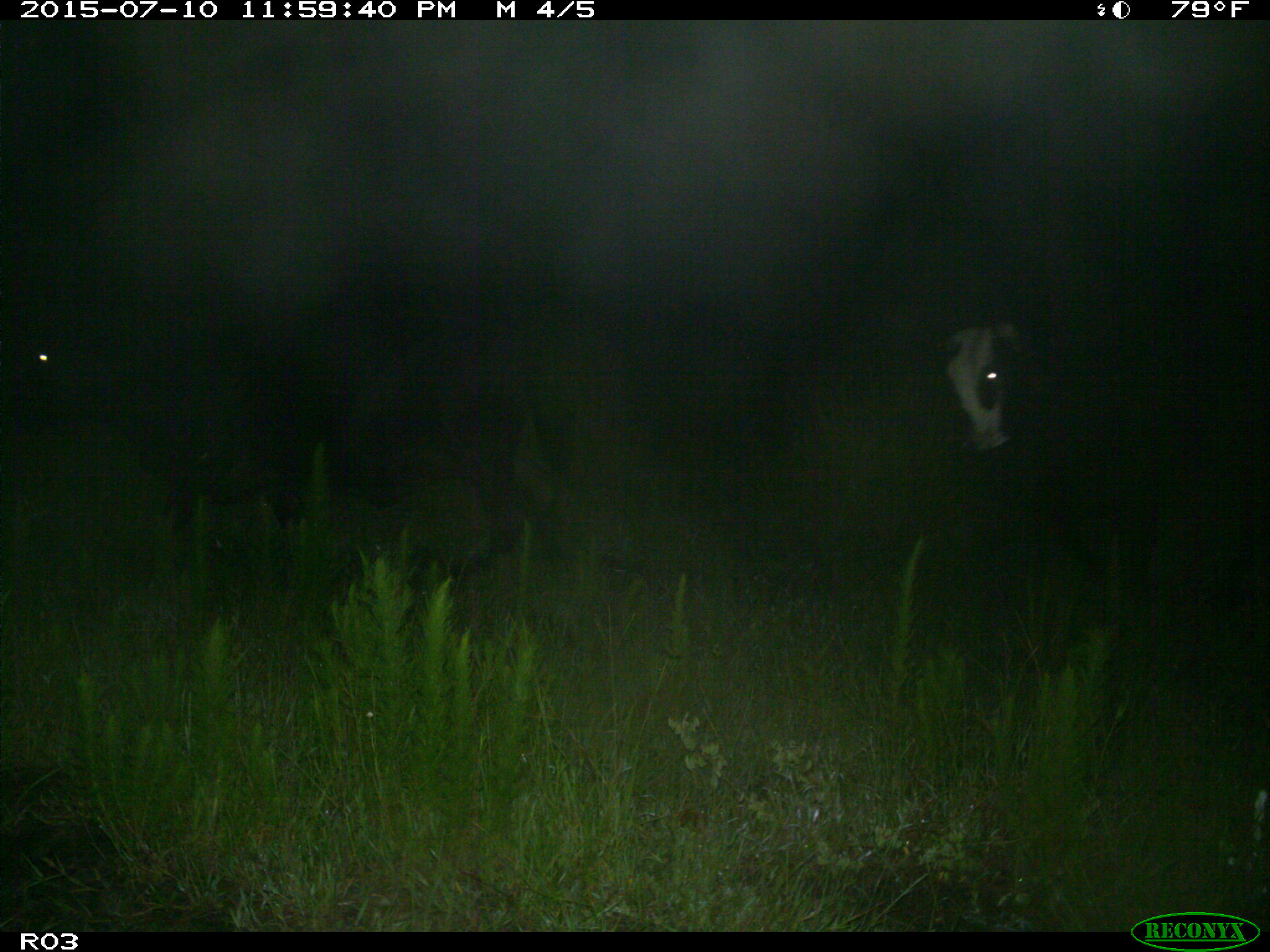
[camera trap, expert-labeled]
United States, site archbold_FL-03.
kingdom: Animalia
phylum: Chordata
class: Mammalia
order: Artiodactyla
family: Bovidae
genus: Bos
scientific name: Bos taurus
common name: domestic cow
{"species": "Bos taurus (domestic cow)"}